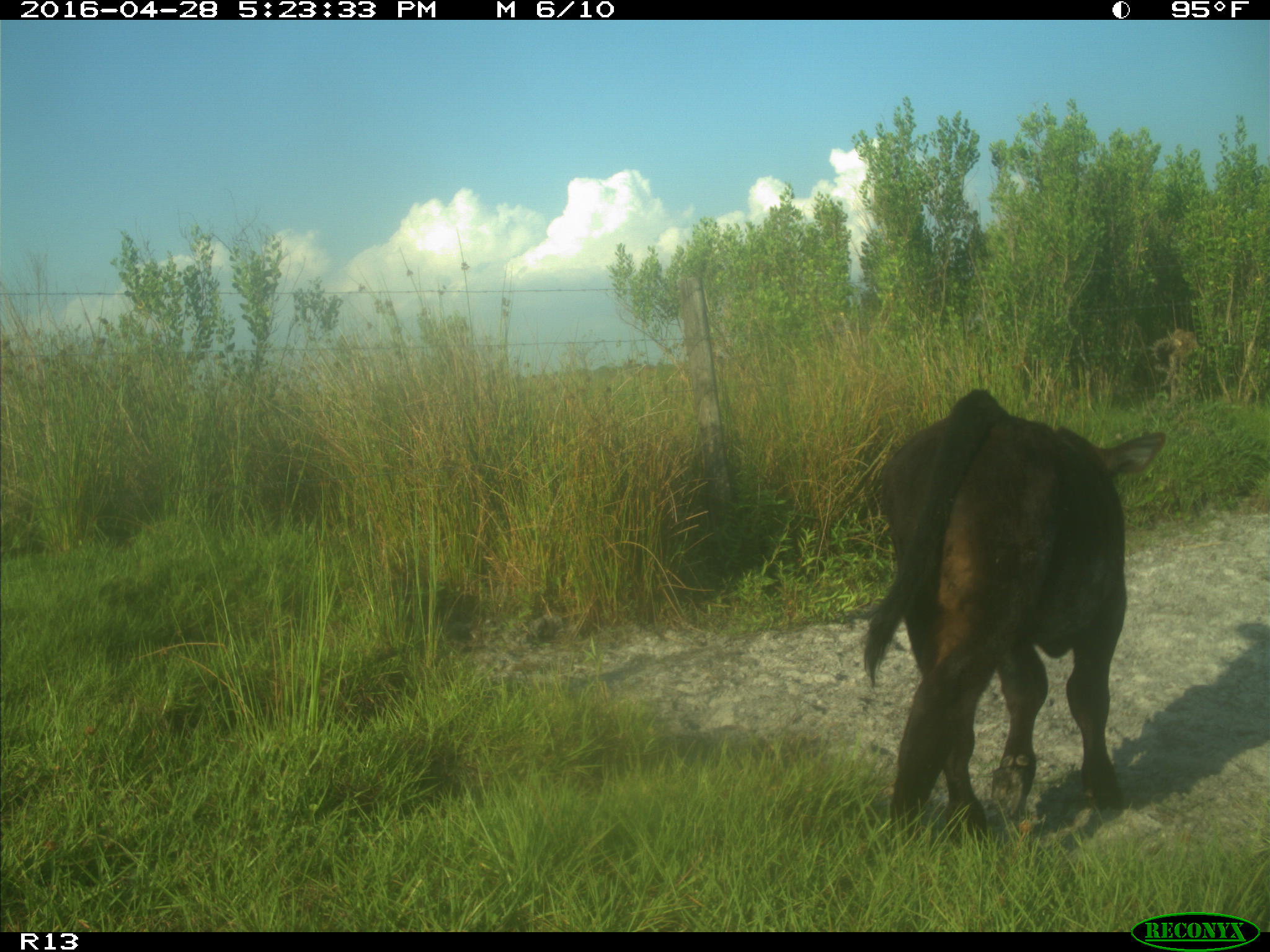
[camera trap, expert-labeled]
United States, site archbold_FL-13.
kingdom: Animalia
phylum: Chordata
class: Mammalia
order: Artiodactyla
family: Bovidae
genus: Bos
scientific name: Bos taurus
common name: domestic cow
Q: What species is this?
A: Bos taurus (domestic cow).